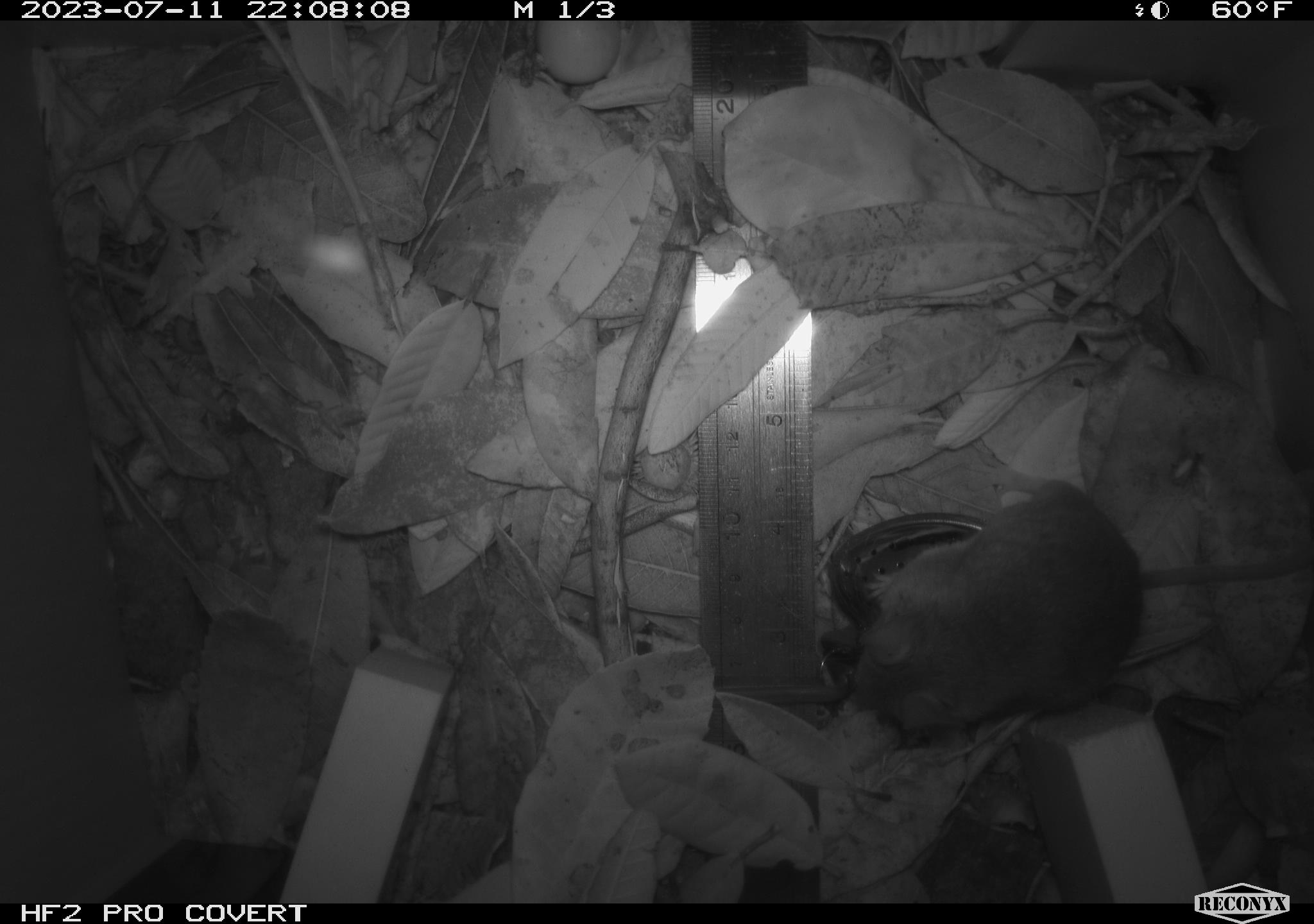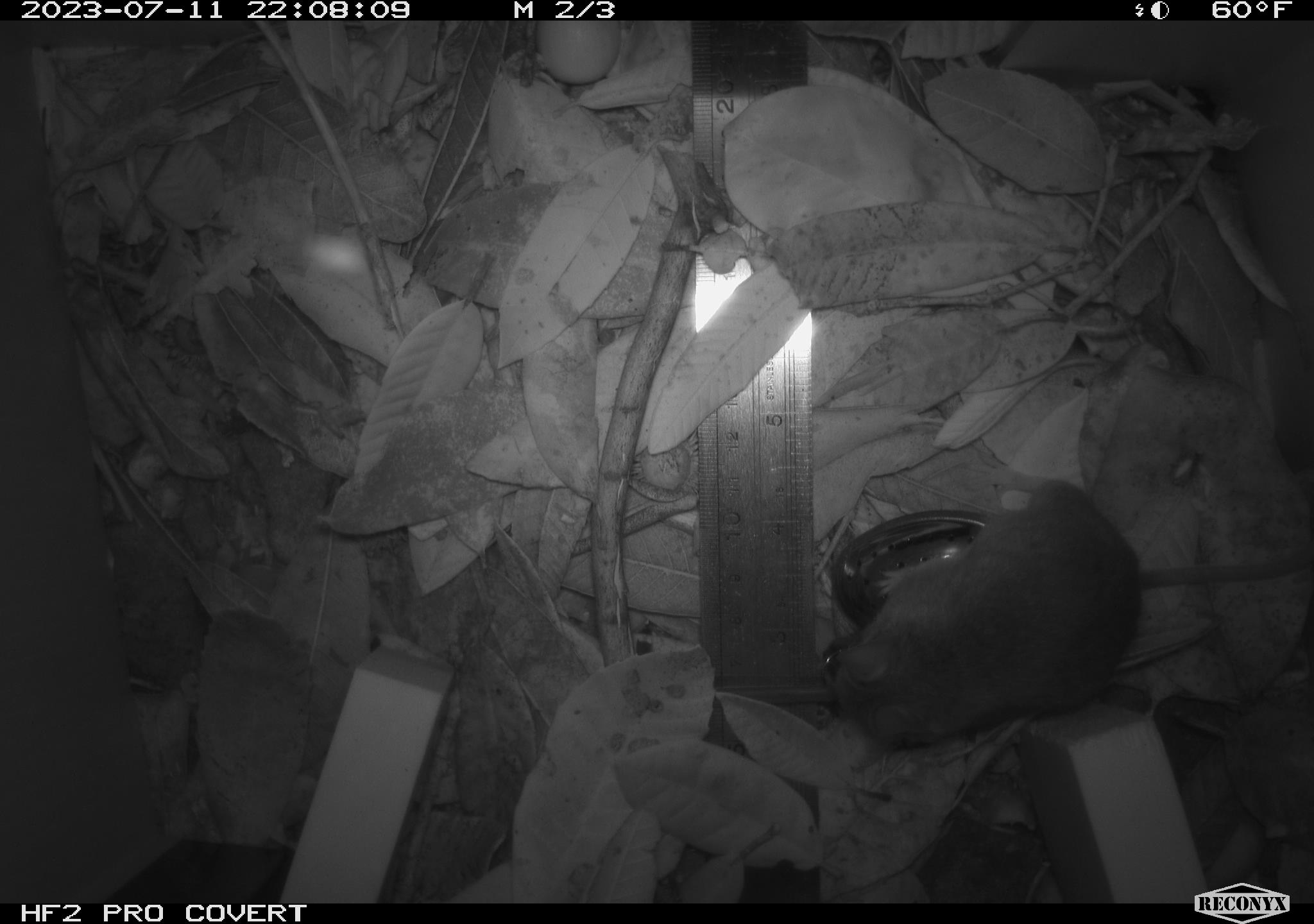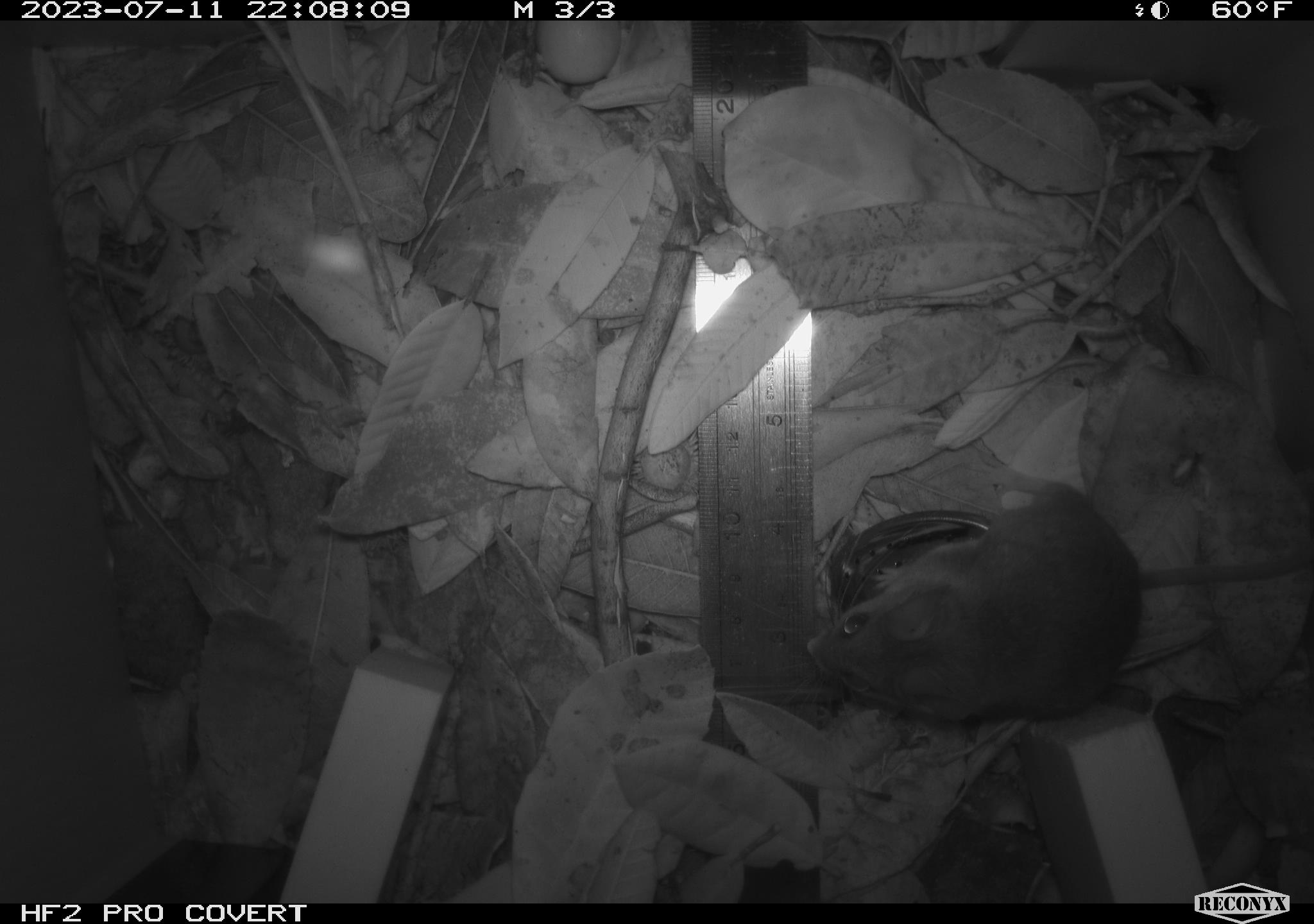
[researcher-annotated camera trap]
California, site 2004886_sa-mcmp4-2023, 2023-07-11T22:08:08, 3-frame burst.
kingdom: Animalia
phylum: Chordata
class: Mammalia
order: Rodentia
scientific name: Rodentia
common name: mouse species